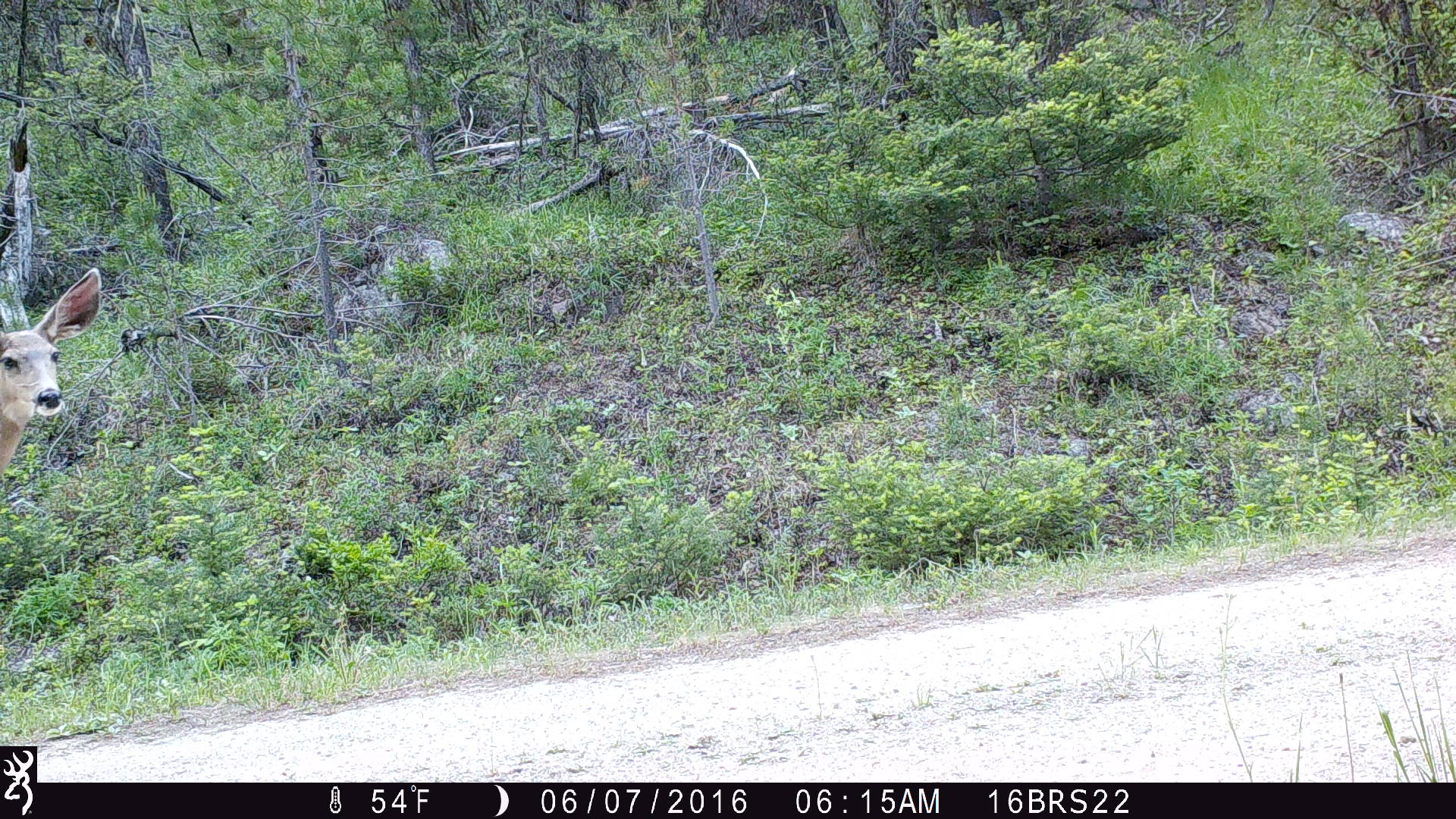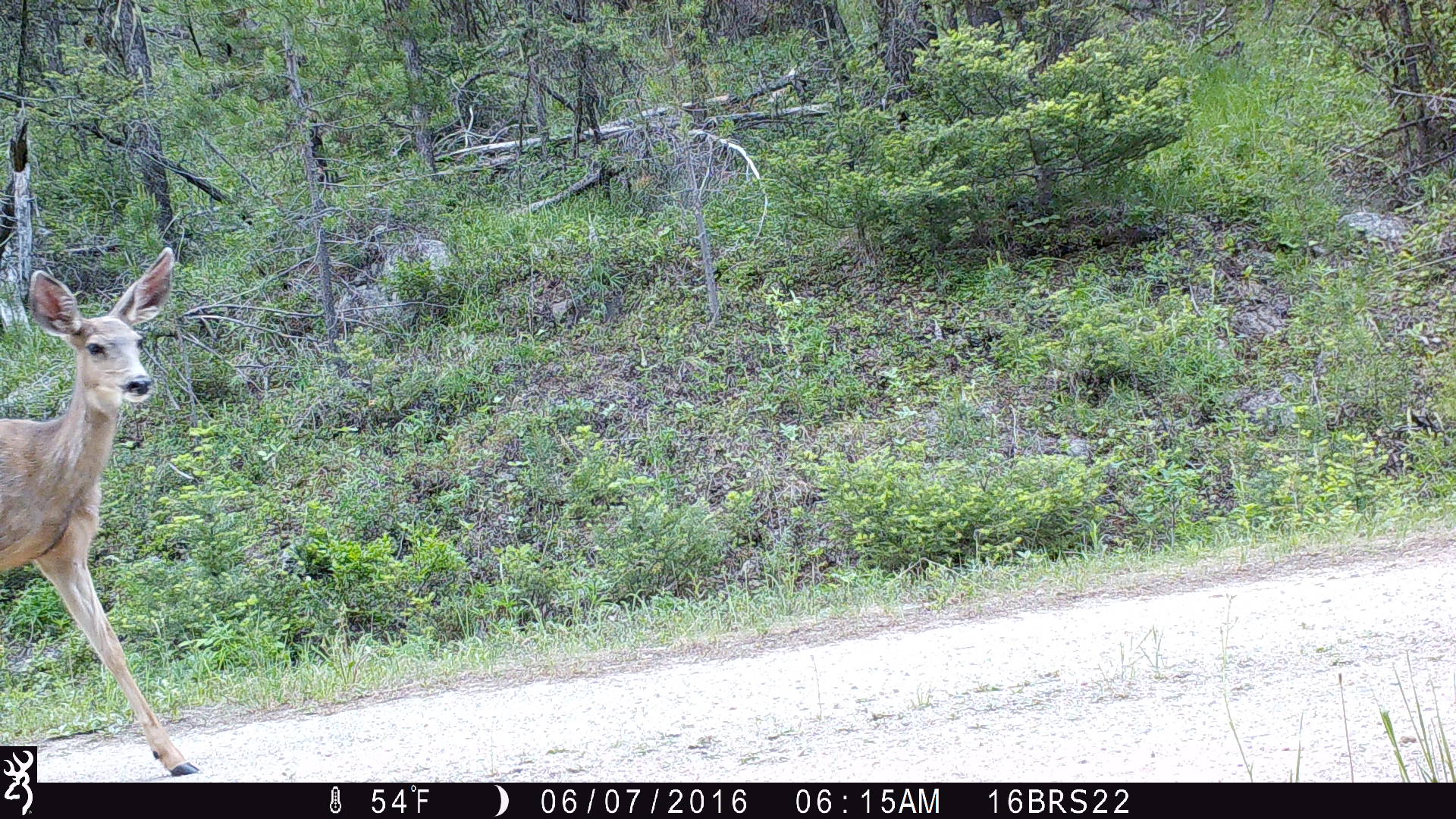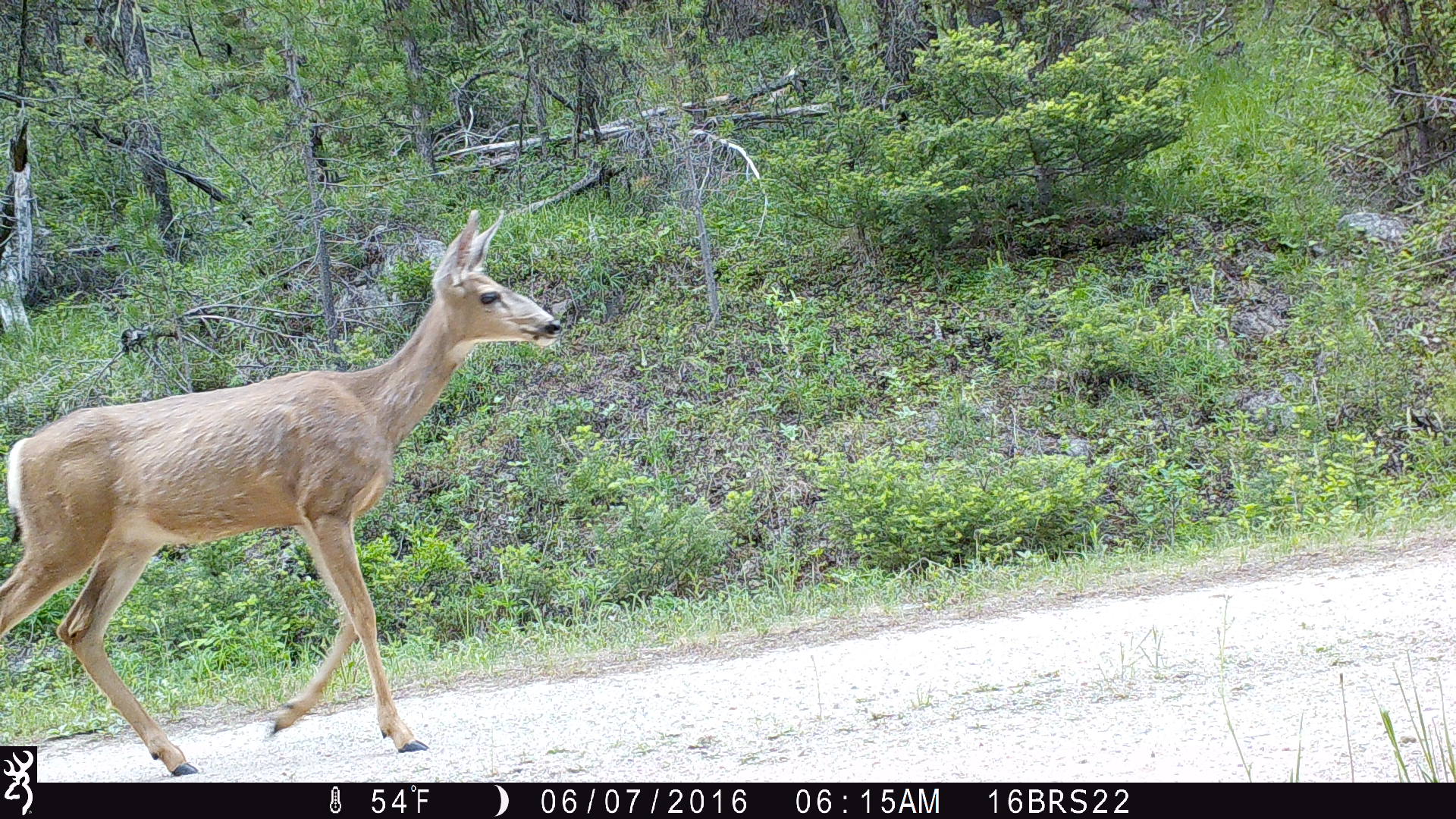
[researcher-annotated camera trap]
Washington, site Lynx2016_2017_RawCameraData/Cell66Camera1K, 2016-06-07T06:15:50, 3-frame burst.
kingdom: Animalia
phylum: Chordata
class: Mammalia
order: Artiodactyla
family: Cervidae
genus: Odocoileus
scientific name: Odocoileus hemionus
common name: mule deer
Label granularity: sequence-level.